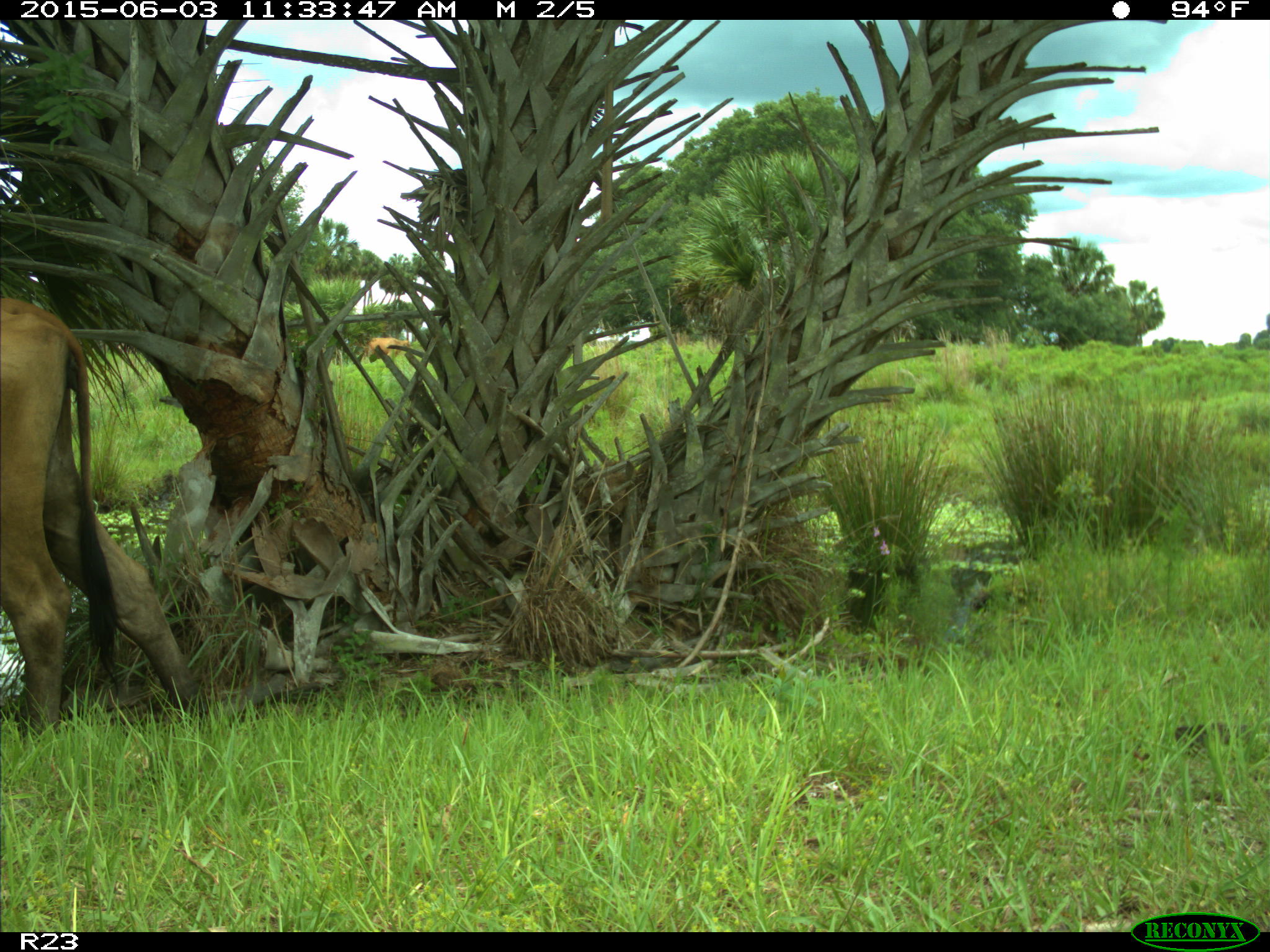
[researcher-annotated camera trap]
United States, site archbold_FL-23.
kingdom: Animalia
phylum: Chordata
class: Mammalia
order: Artiodactyla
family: Bovidae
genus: Bos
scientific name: Bos taurus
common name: domestic cow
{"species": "Bos taurus (domestic cow)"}